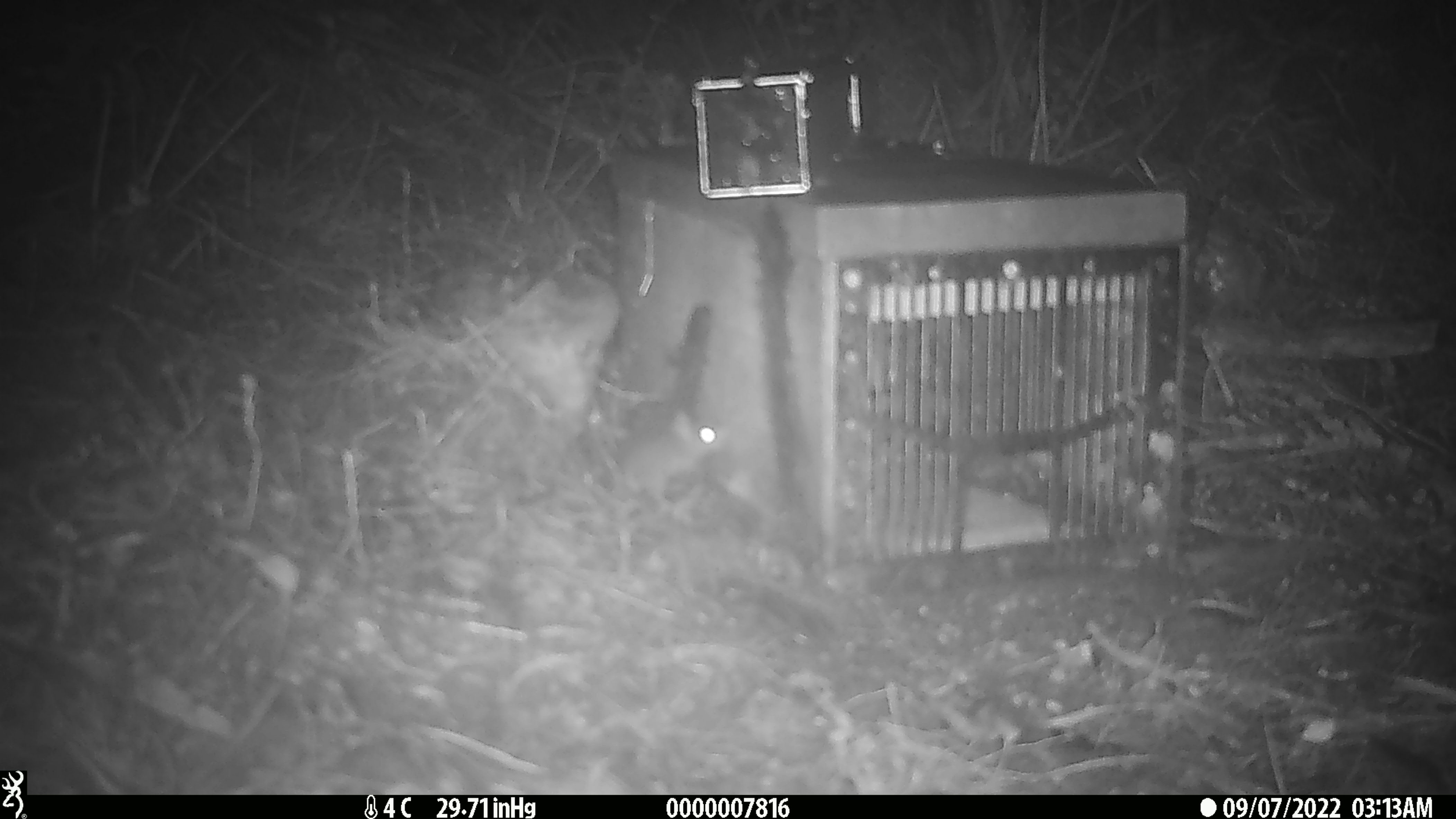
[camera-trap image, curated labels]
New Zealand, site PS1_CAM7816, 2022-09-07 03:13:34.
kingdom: Animalia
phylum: Chordata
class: Mammalia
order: Rodentia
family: Muridae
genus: Mus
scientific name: Mus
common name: mouse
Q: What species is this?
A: Mouse (Mus).